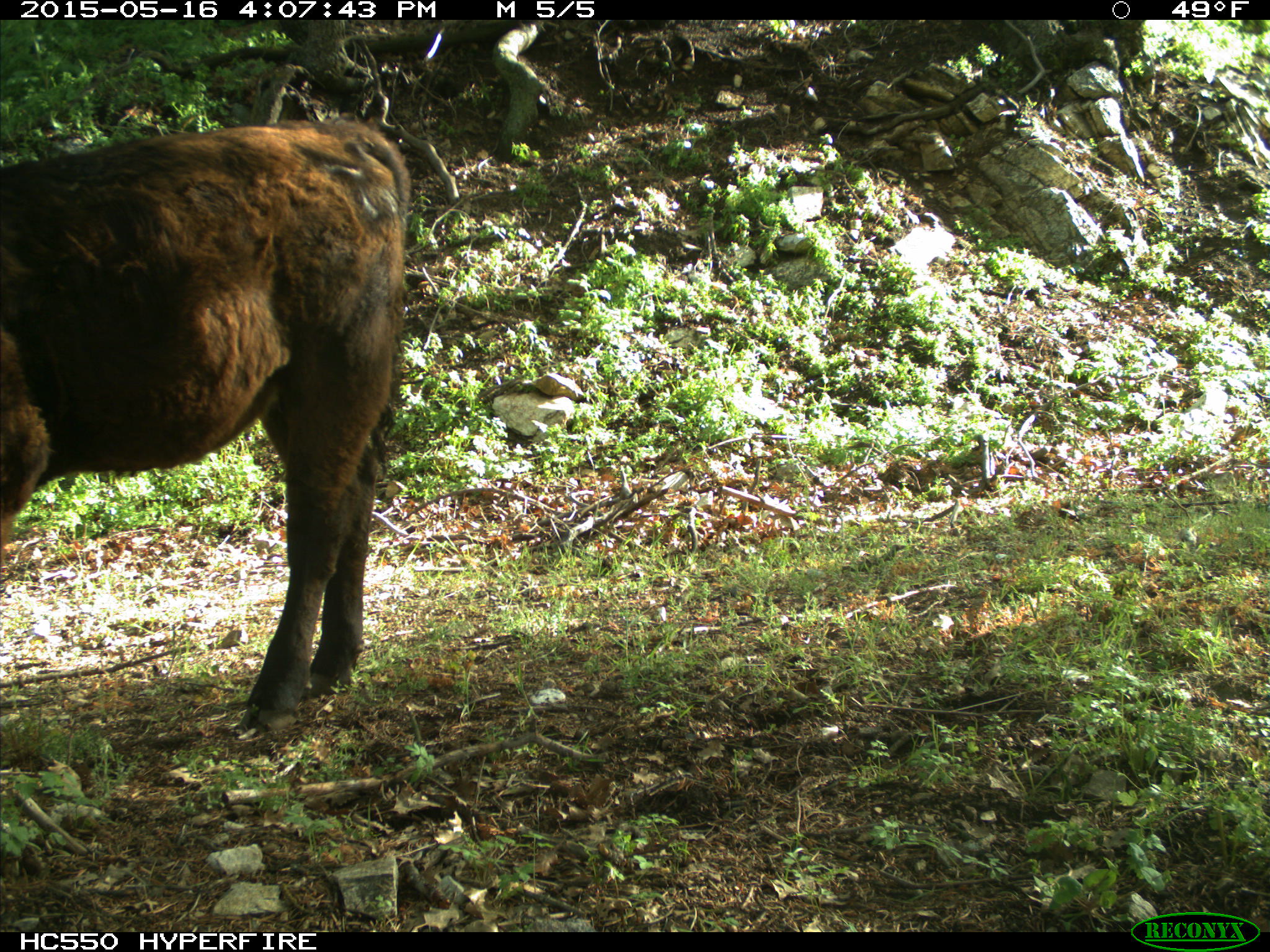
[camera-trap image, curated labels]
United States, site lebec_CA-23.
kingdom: Animalia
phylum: Chordata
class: Mammalia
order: Artiodactyla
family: Bovidae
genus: Bos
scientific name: Bos taurus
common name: domestic cow